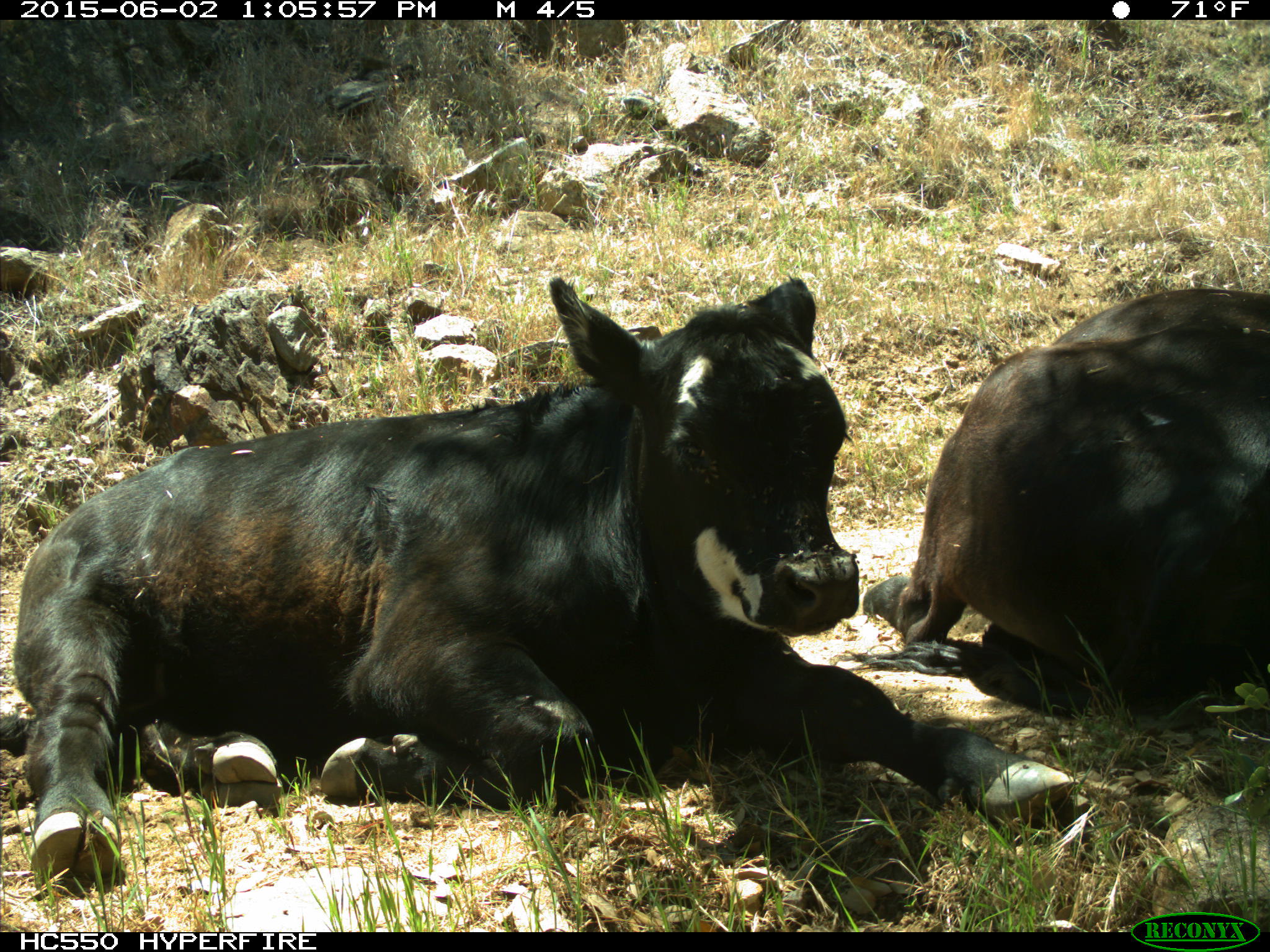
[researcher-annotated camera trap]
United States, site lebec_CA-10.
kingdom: Animalia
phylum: Chordata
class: Mammalia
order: Artiodactyla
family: Bovidae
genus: Bos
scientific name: Bos taurus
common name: domestic cow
Bos taurus (domestic cow).